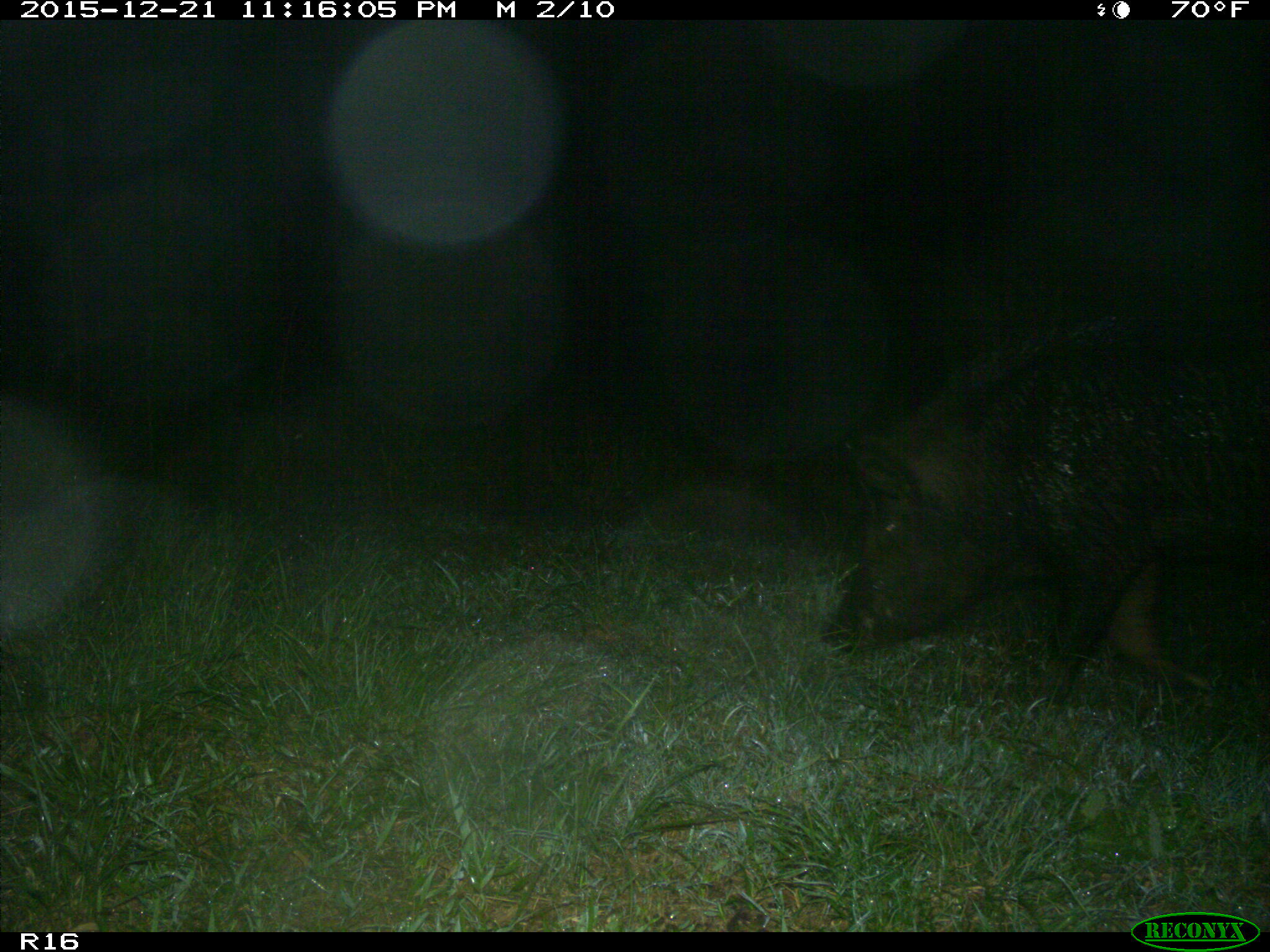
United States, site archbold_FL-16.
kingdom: Animalia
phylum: Chordata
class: Mammalia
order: Artiodactyla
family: Suidae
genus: Sus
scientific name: Sus scrofa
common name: wild boar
Sus scrofa (wild boar).